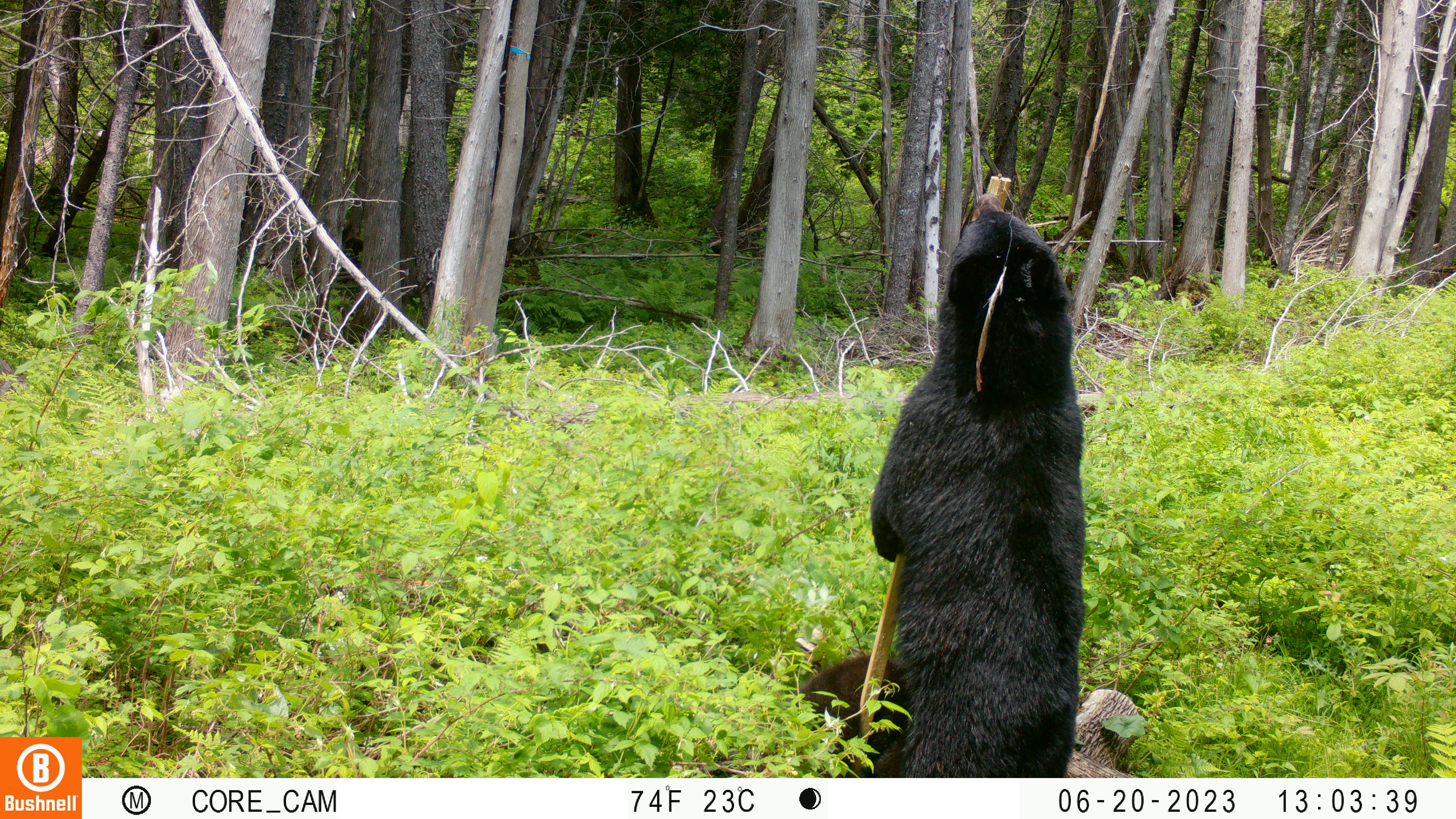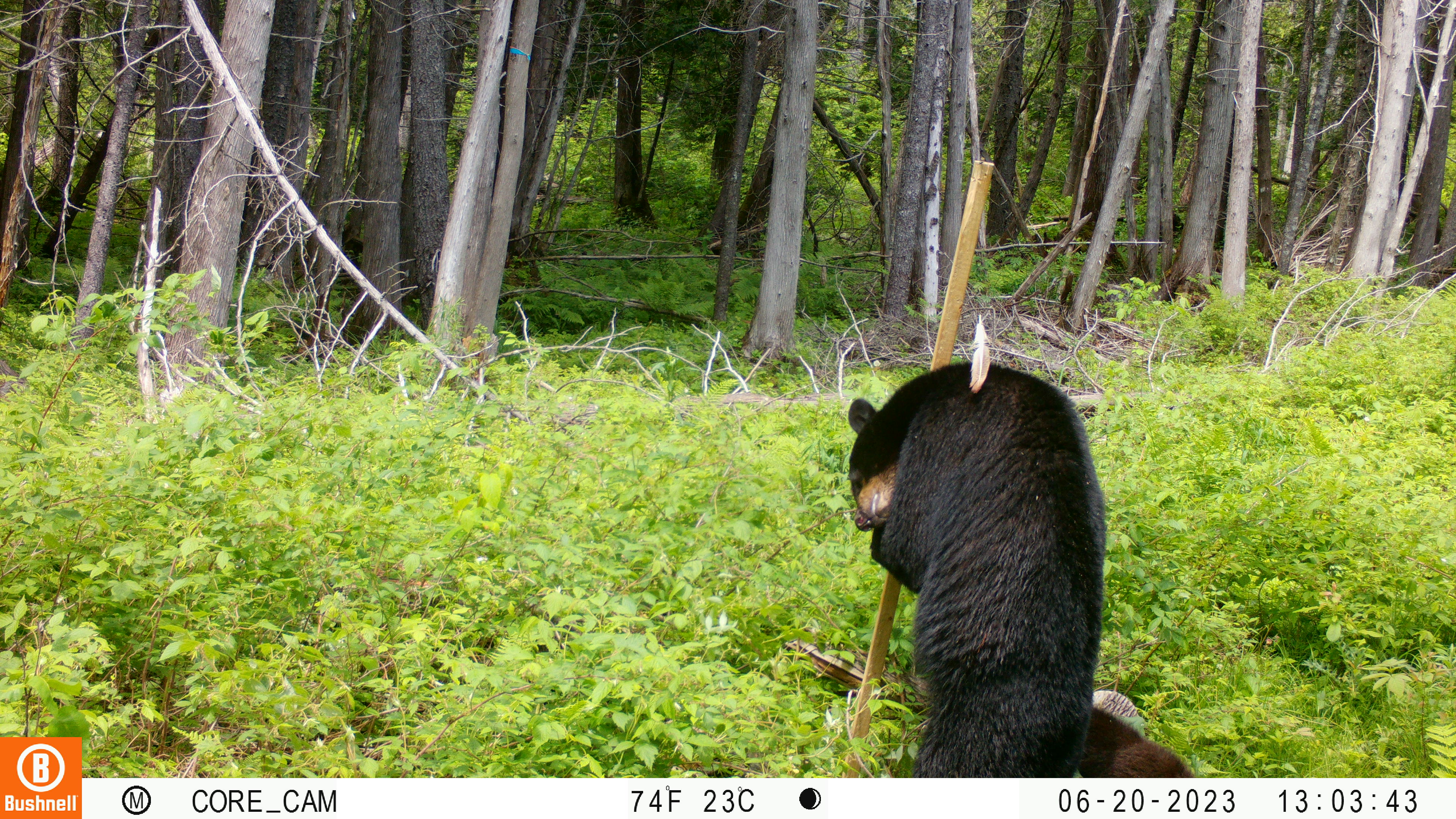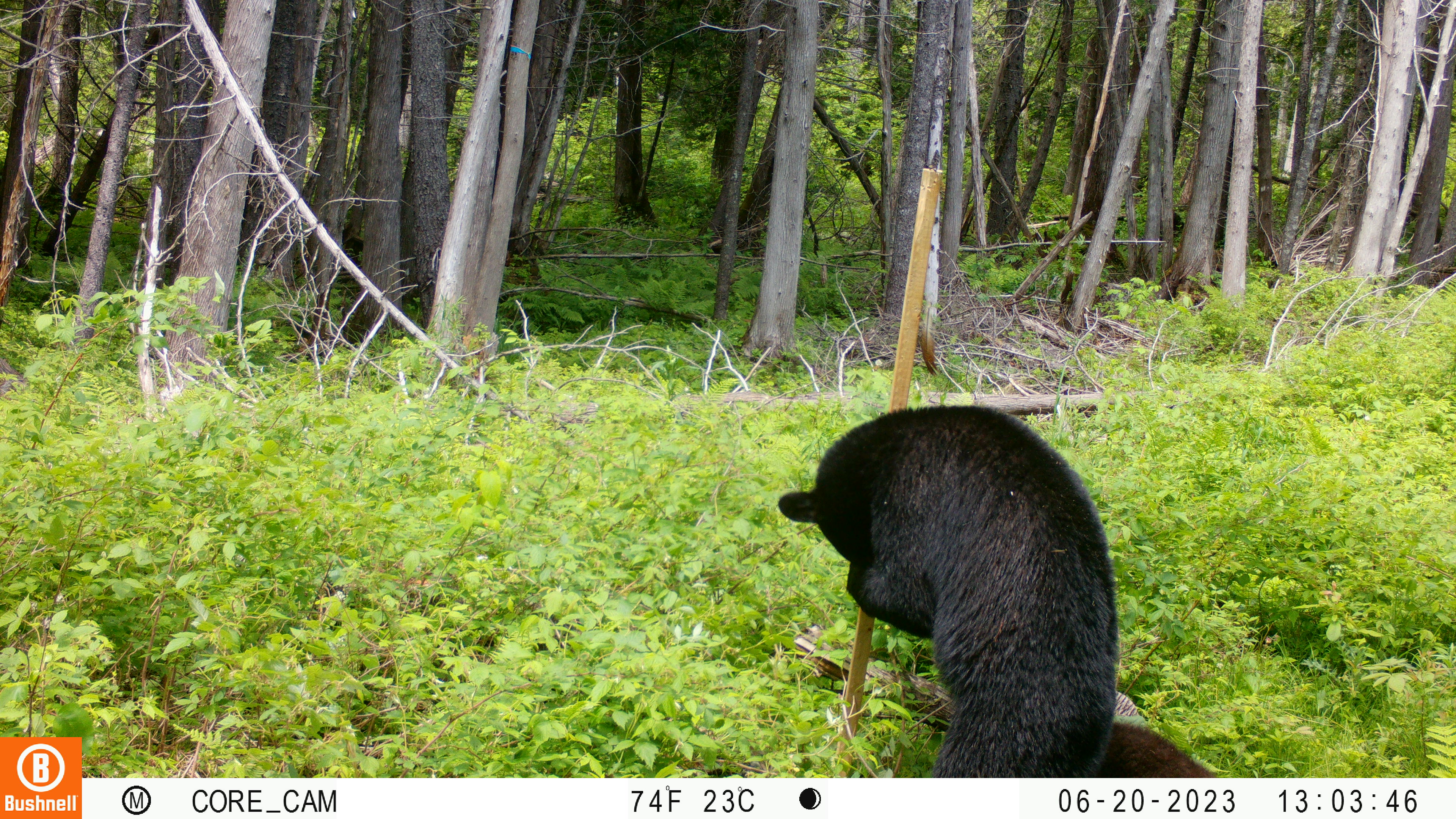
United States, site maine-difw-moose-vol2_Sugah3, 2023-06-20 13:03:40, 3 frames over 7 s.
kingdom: Animalia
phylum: Chordata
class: Mammalia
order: Carnivora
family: Ursidae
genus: Ursus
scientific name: Ursus americanus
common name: black bear